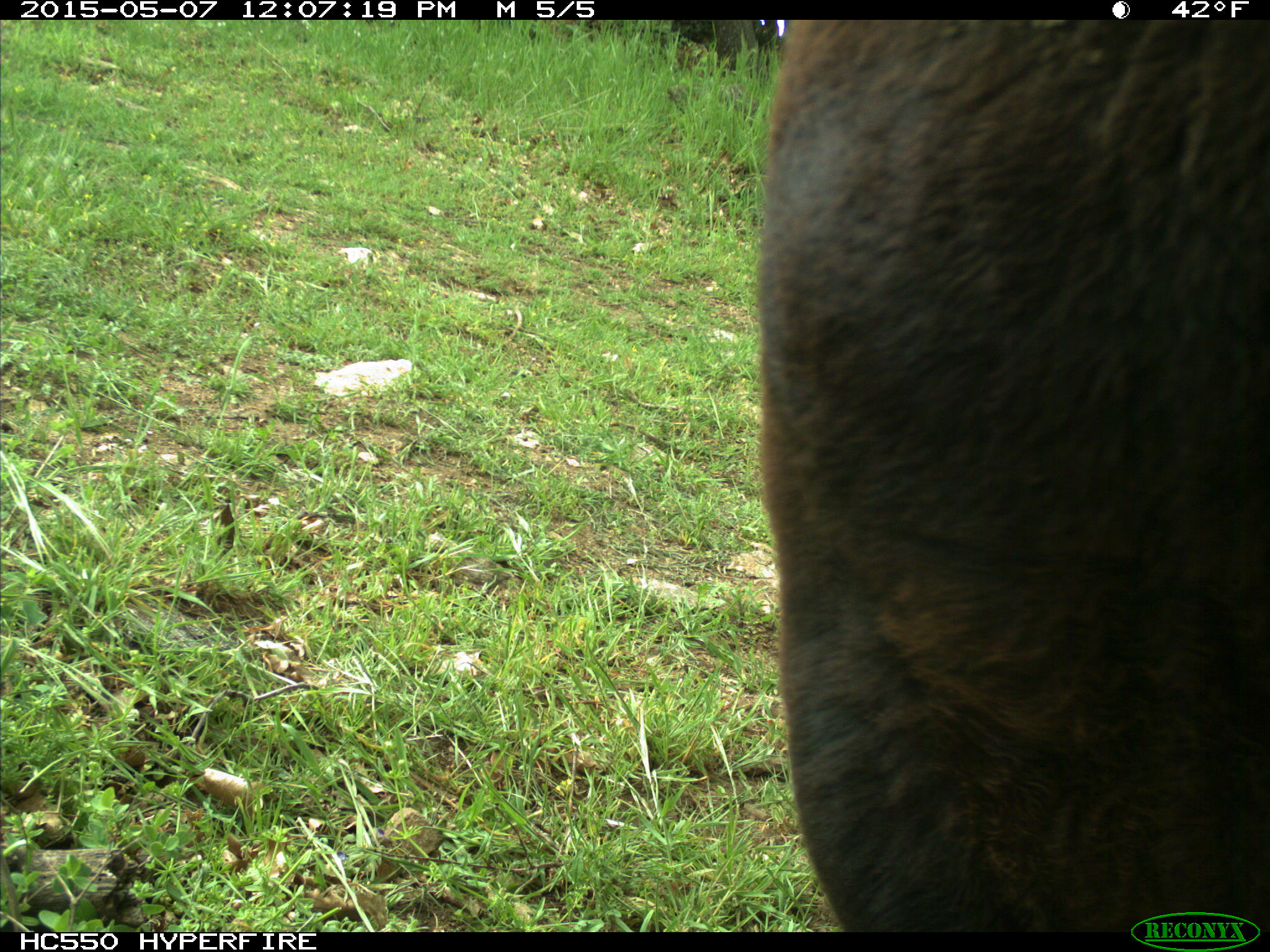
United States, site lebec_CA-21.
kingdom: Animalia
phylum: Chordata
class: Mammalia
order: Artiodactyla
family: Bovidae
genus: Bos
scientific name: Bos taurus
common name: domestic cow